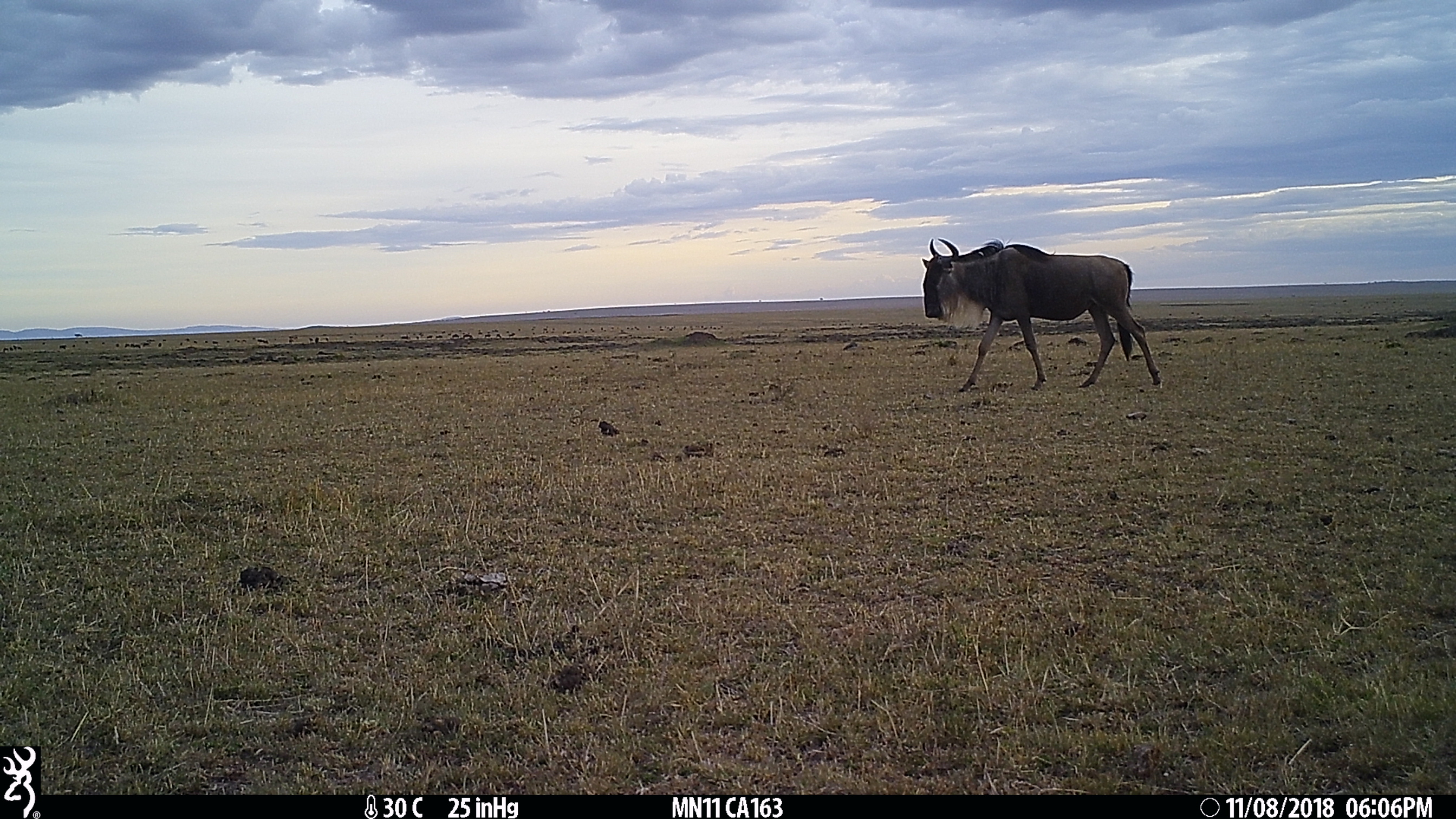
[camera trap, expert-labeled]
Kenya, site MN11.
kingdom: Animalia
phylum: Chordata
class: Mammalia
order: Artiodactyla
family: Bovidae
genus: Connochaetes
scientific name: Connochaetes taurinus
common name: blue wildebeest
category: wildebeest